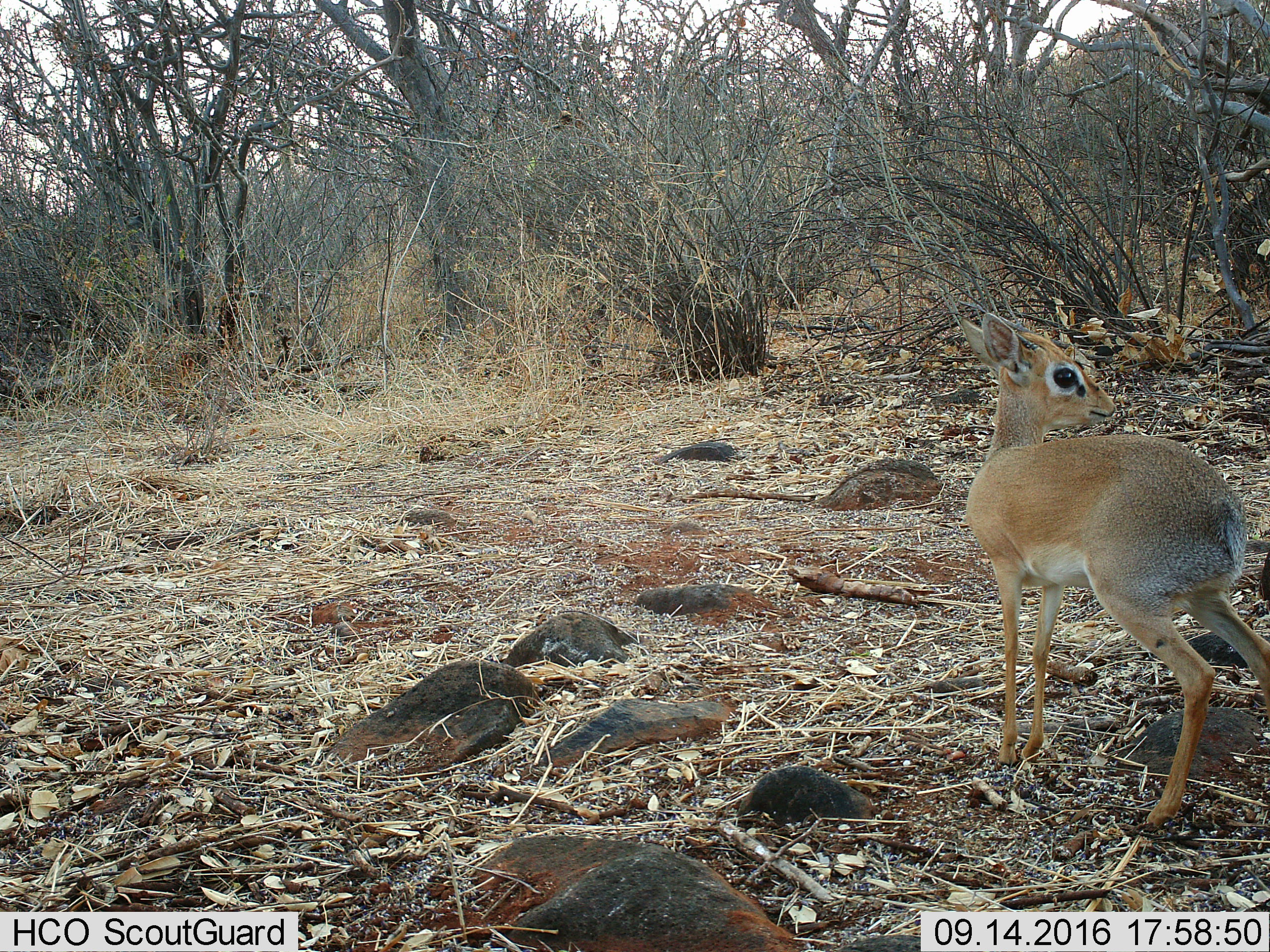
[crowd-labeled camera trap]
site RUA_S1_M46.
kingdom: Animalia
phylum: Chordata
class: Mammalia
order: Artiodactyla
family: Bovidae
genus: Madoqua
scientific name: Madoqua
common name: dik-dik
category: dikdik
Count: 1.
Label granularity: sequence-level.